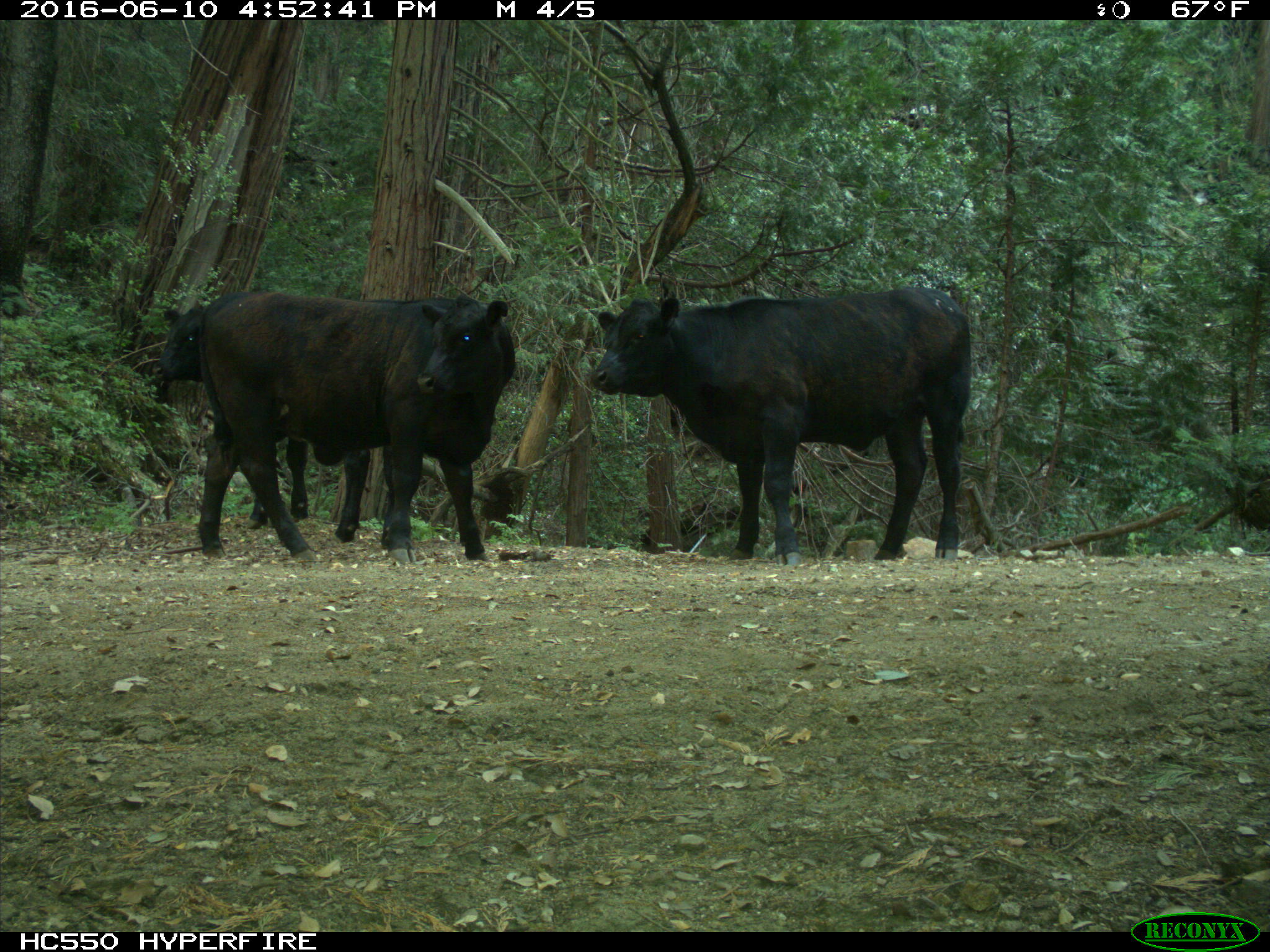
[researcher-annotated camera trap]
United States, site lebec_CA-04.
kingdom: Animalia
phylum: Chordata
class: Mammalia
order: Artiodactyla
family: Bovidae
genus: Bos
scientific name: Bos taurus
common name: domestic cow